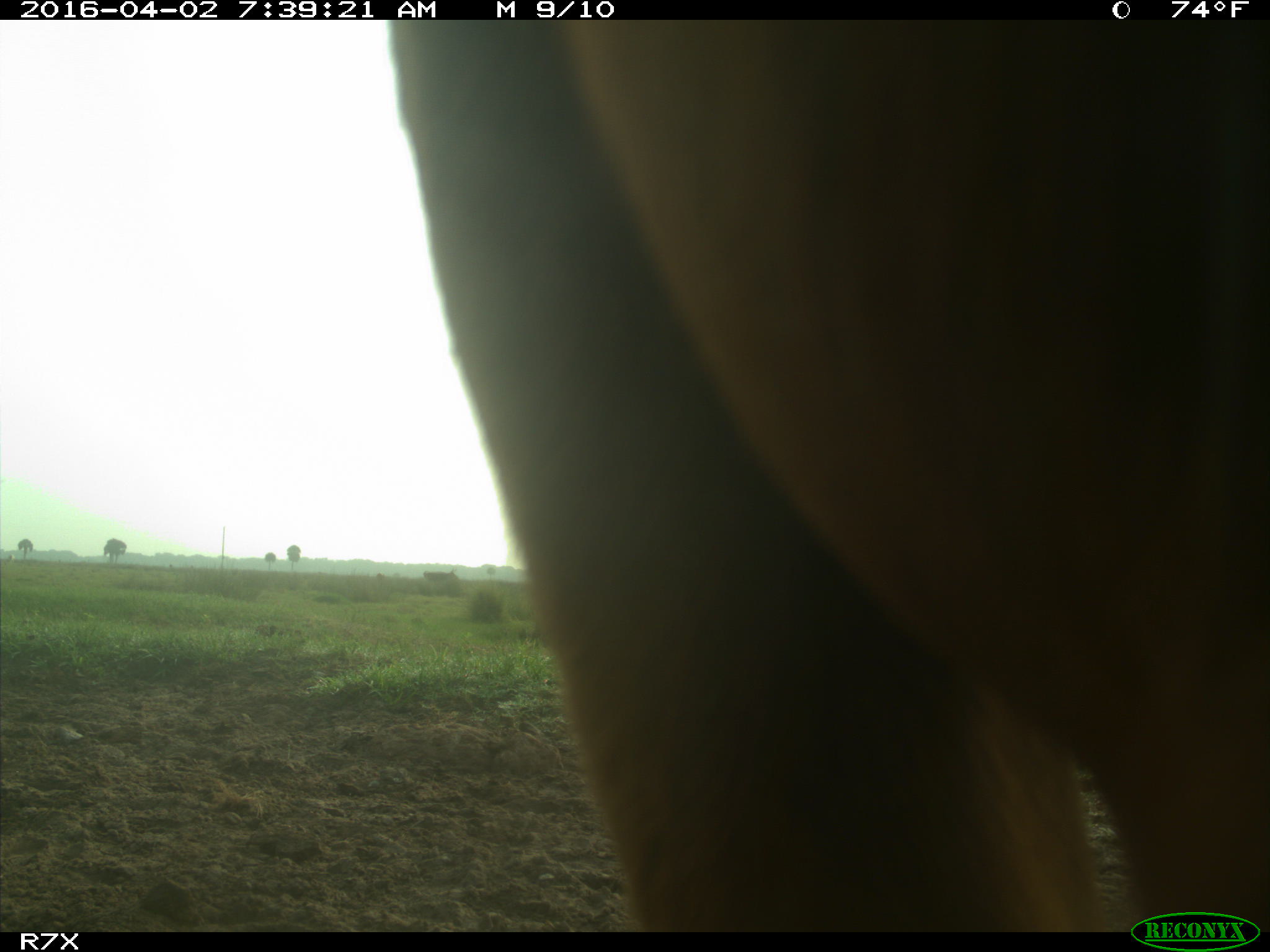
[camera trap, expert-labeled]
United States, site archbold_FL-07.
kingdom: Animalia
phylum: Chordata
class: Mammalia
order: Artiodactyla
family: Bovidae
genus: Bos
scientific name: Bos taurus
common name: domestic cow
Bos taurus (domestic cow).